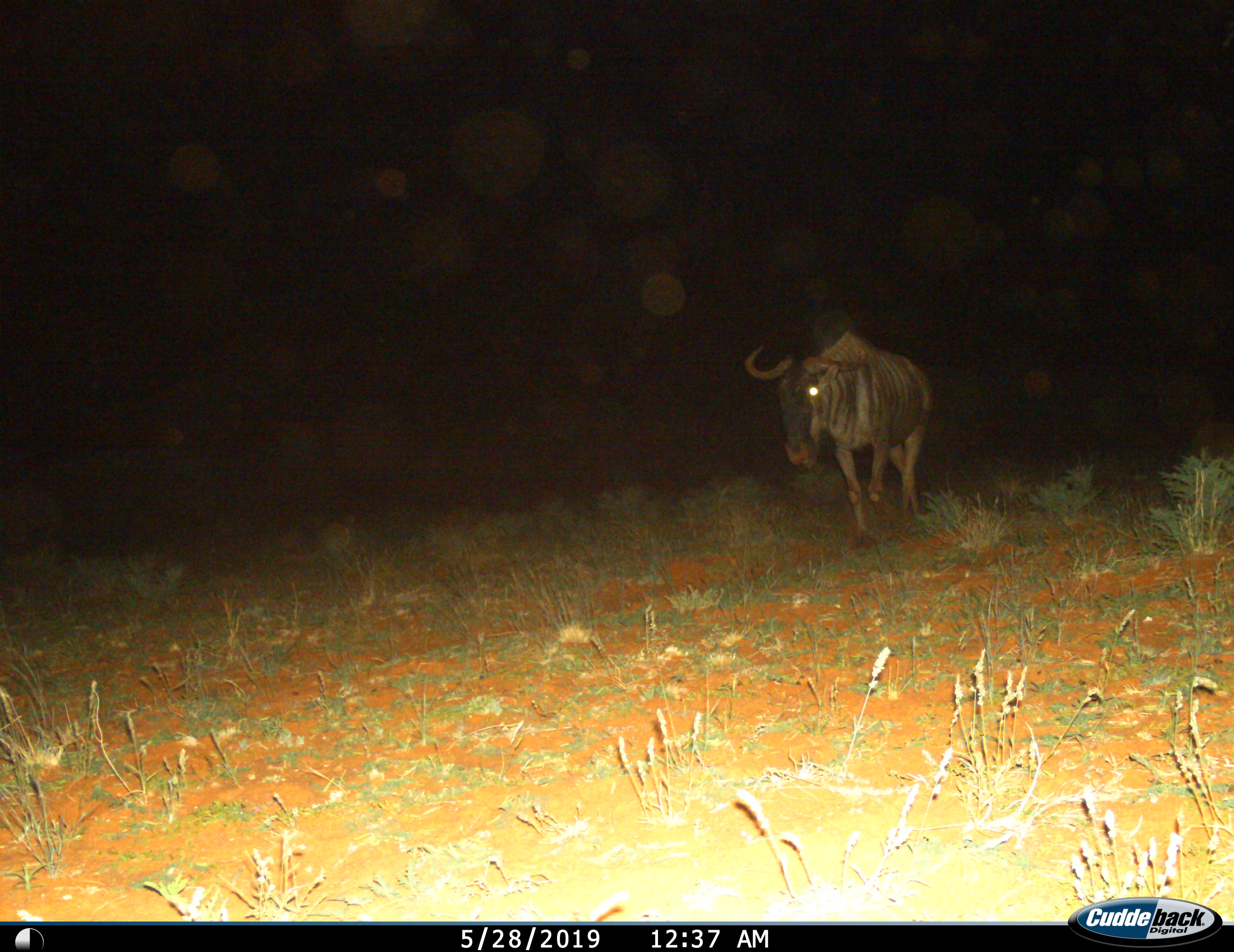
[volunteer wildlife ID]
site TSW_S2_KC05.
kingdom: Animalia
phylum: Chordata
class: Mammalia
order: Artiodactyla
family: Bovidae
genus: Connochaetes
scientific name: Connochaetes taurinus taurinus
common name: blue wildebeest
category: wildebeestblue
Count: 1.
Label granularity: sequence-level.